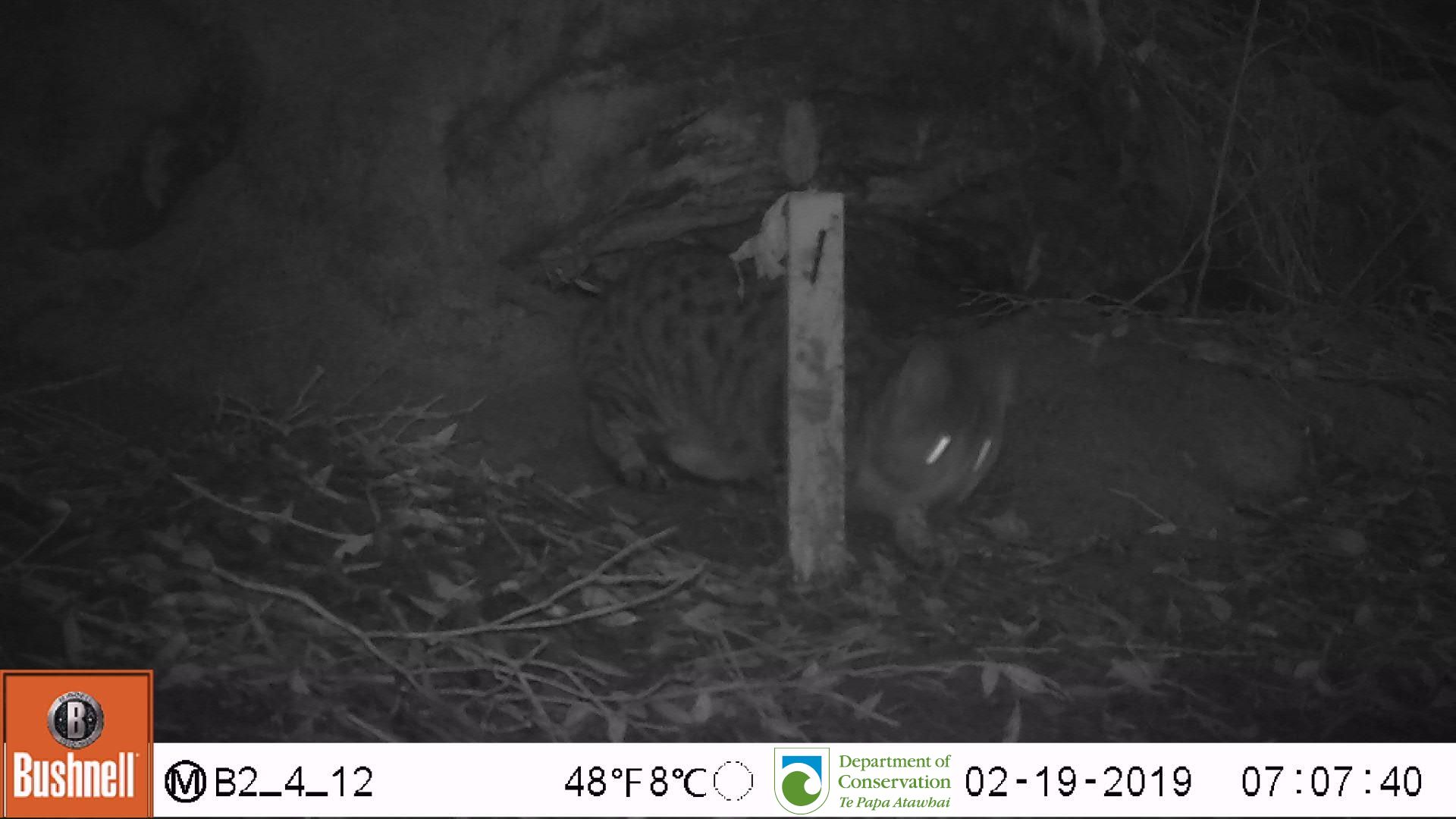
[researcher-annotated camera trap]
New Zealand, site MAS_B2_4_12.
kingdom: Animalia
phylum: Chordata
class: Mammalia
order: Carnivora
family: Felidae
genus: Felis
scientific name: Felis catus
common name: domestic cat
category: cat